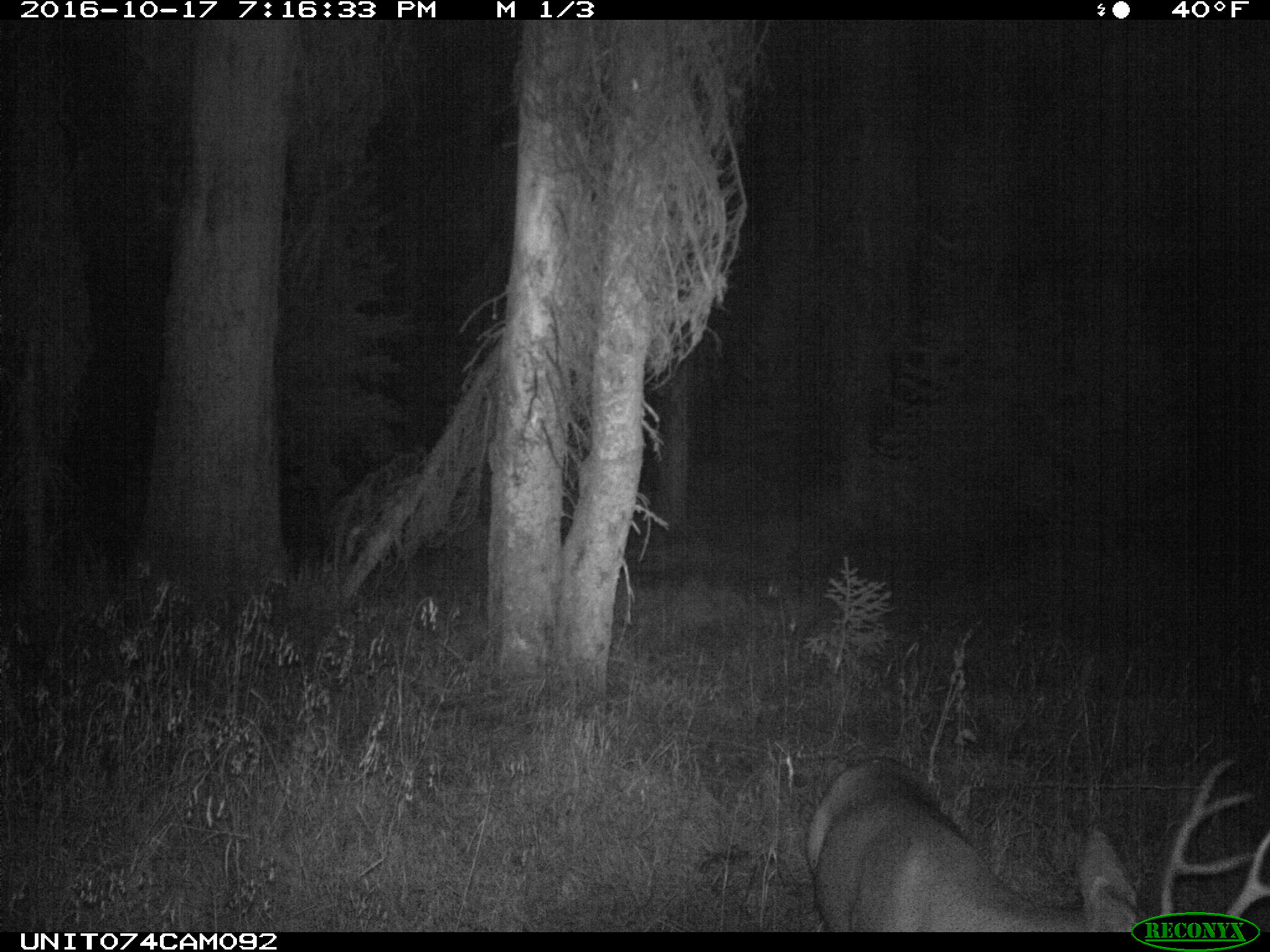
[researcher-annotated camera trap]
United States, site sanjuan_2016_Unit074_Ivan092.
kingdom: Animalia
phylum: Chordata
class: Mammalia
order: Artiodactyla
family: Cervidae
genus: Odocoileus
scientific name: Odocoileus hemionus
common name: mule deer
Odocoileus hemionus (mule deer).